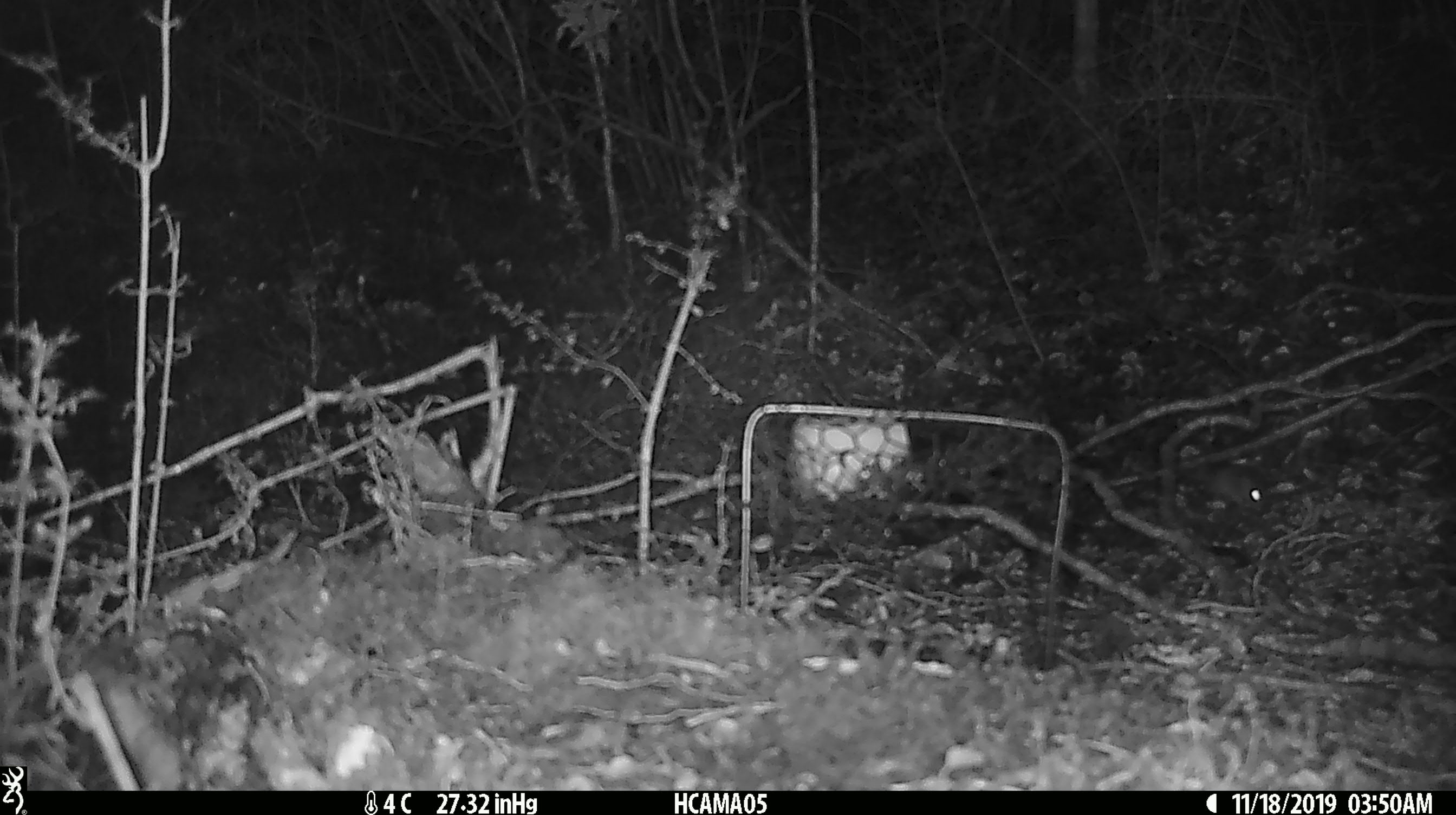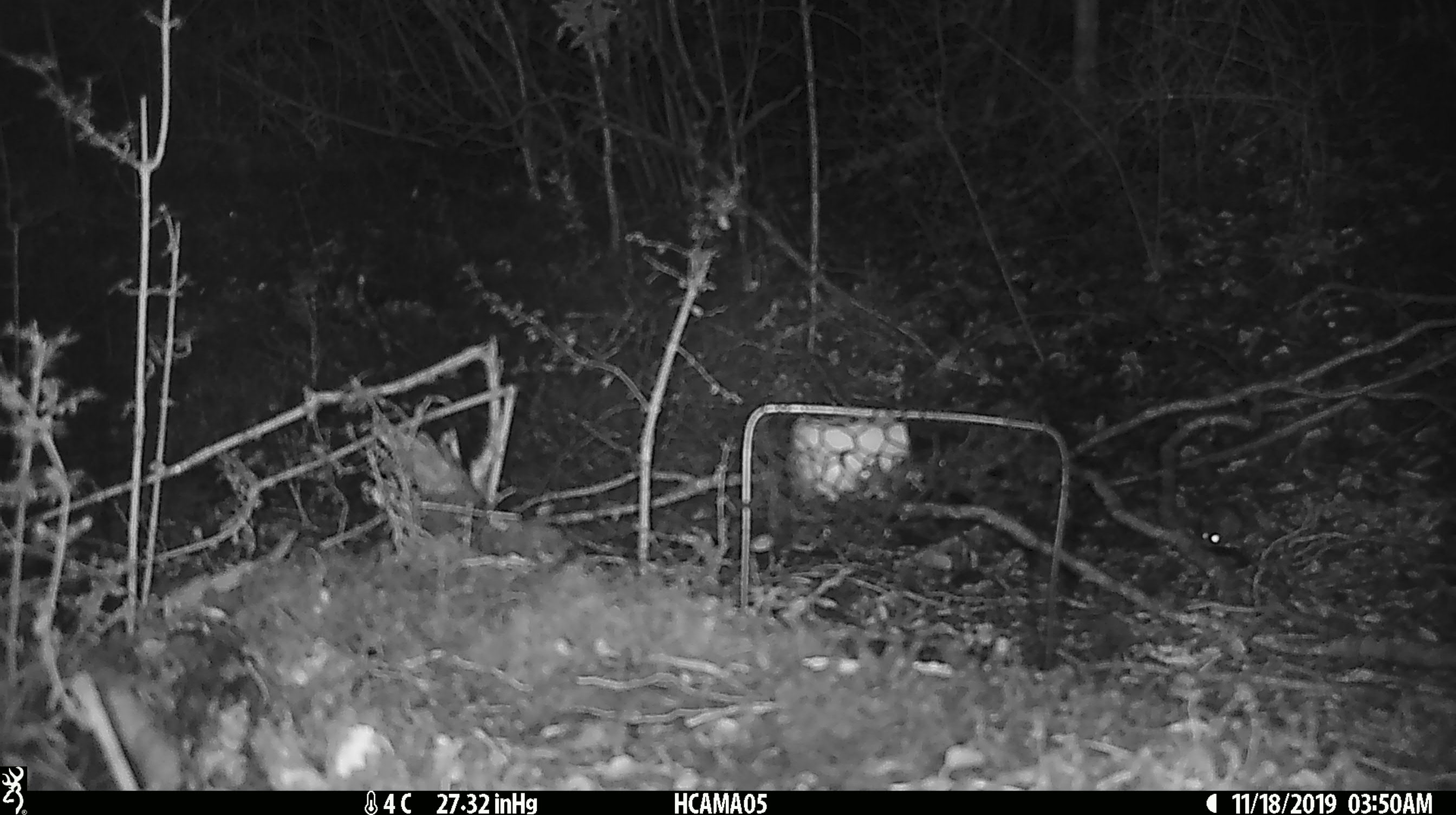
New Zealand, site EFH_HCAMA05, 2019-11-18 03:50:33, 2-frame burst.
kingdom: Animalia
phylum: Chordata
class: Mammalia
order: Rodentia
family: Muridae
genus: Mus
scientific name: Mus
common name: mouse